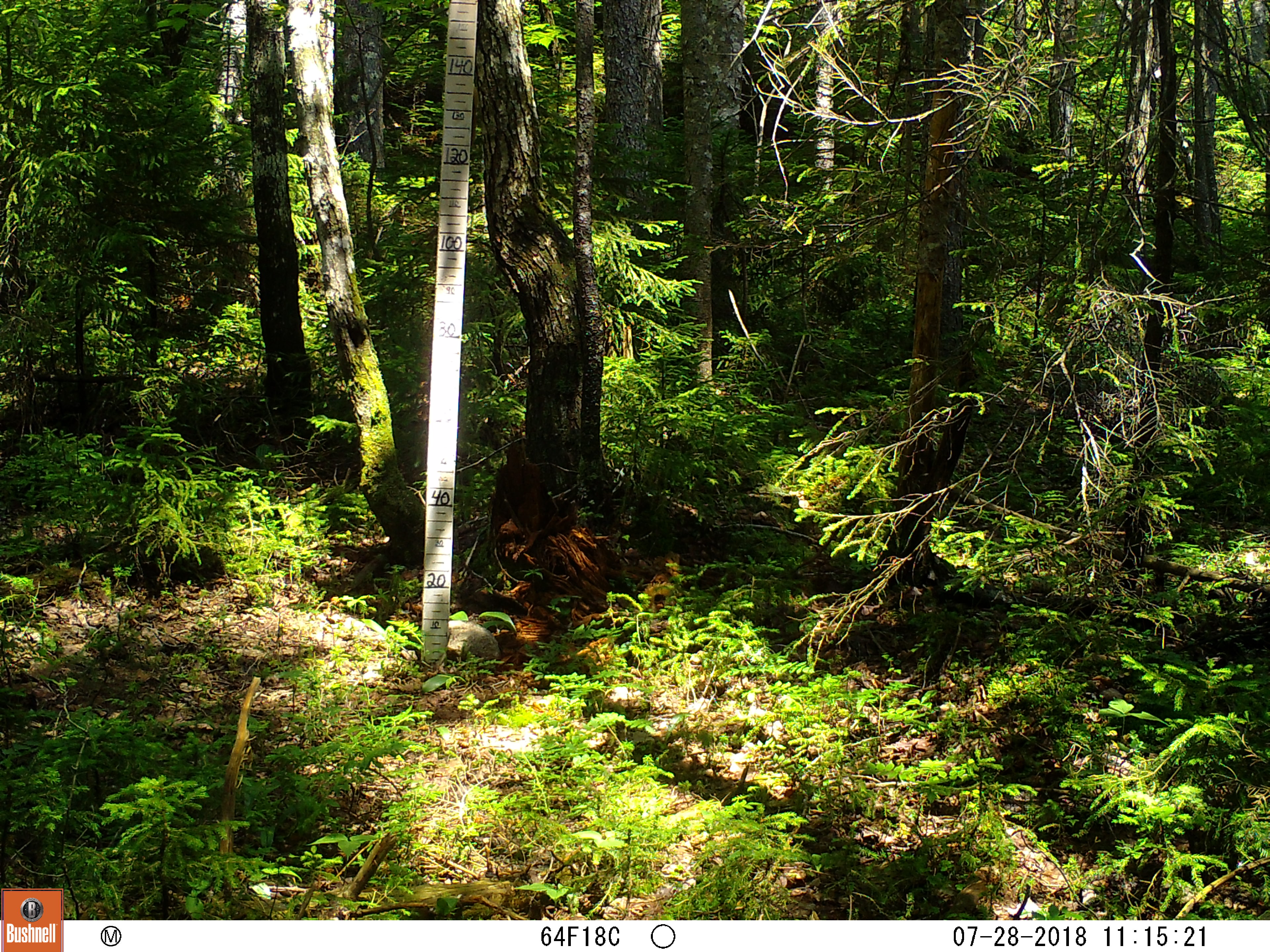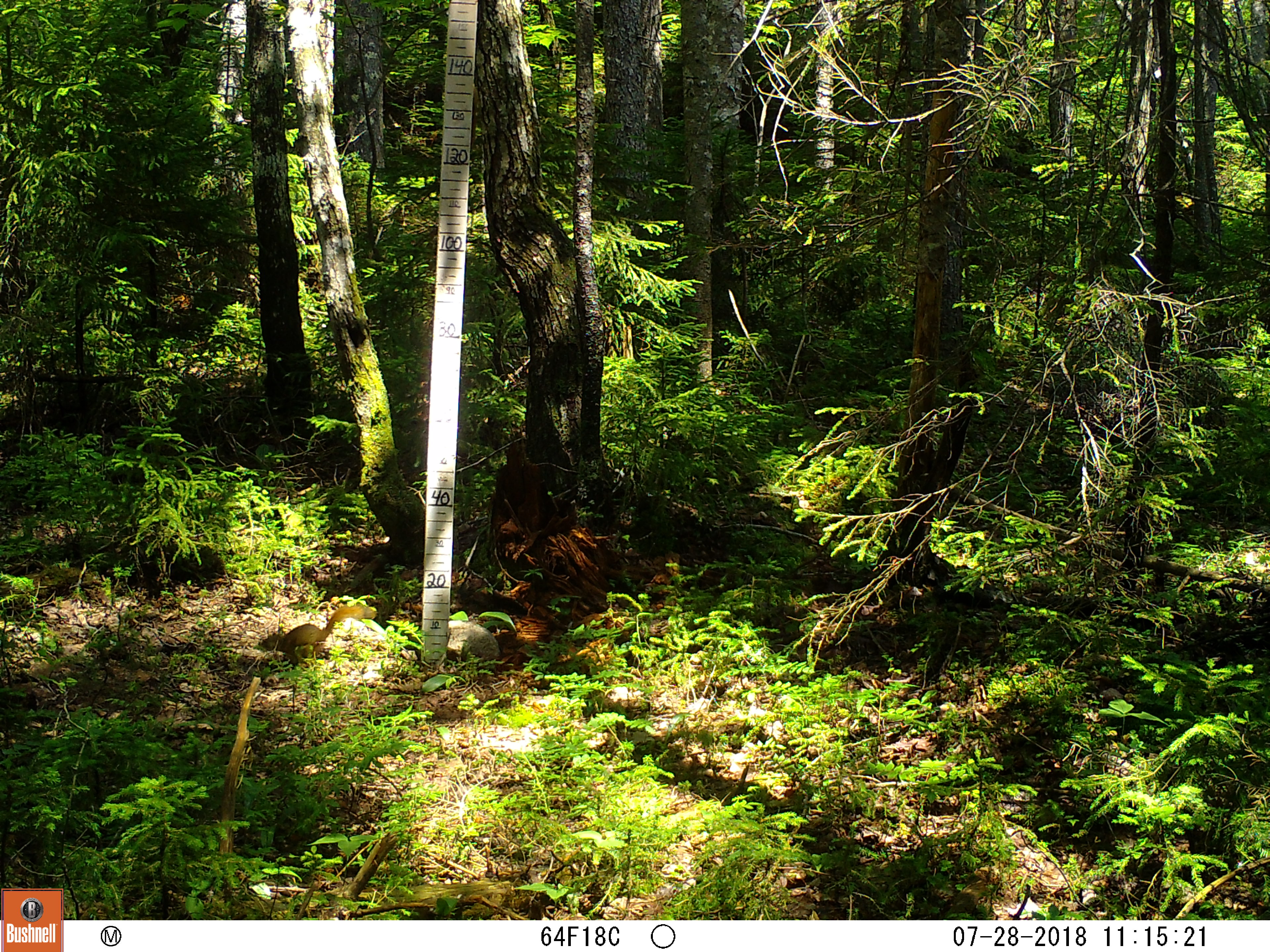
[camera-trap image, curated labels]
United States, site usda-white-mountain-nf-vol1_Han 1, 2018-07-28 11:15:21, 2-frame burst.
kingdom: Animalia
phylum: Chordata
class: Mammalia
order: Rodentia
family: Sciuridae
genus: Tamiasciurus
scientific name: Tamiasciurus hudsonicus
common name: red squirrel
Red squirrel (Tamiasciurus hudsonicus).